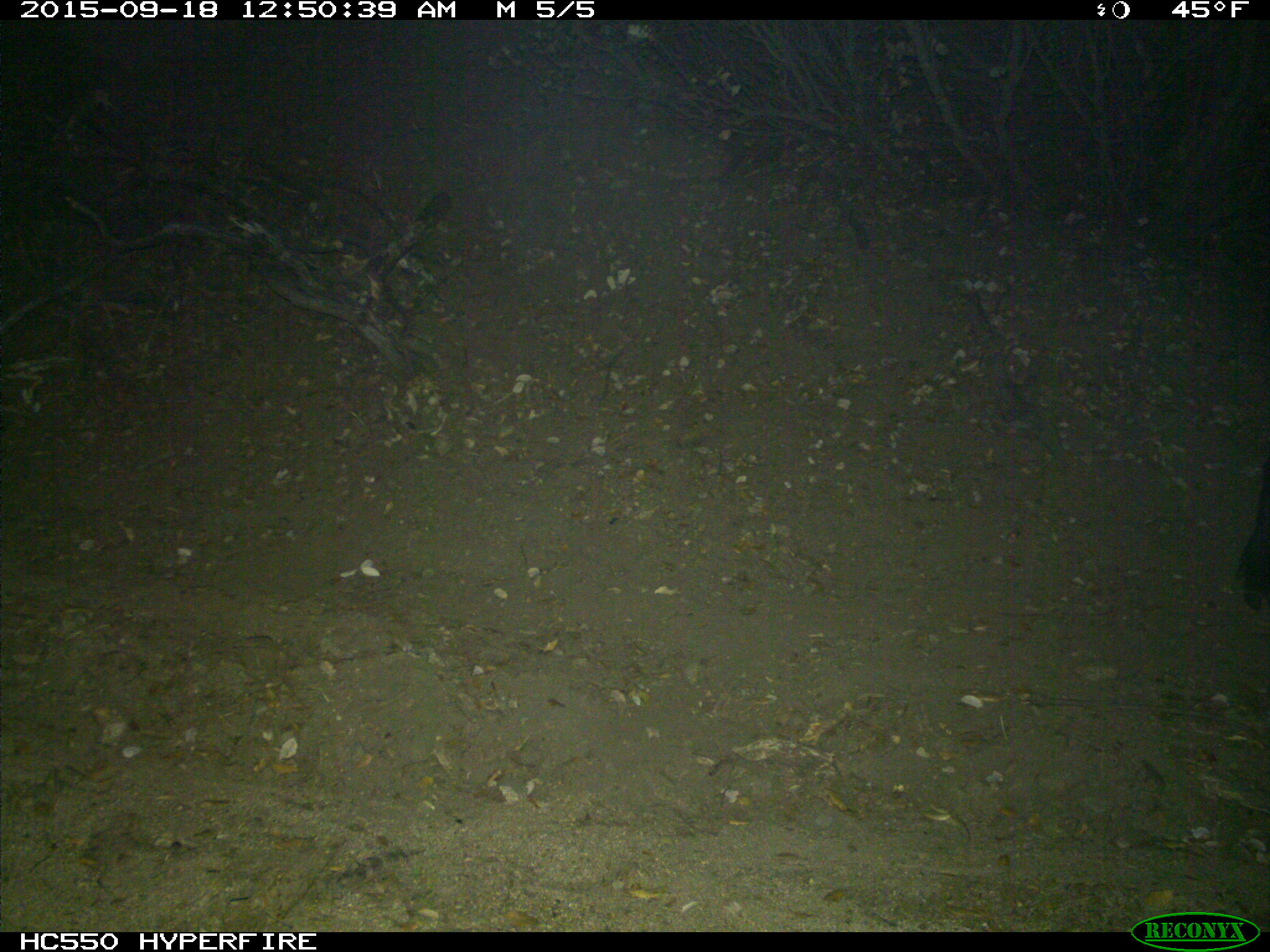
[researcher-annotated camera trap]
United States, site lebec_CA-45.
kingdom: Animalia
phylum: Chordata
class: Mammalia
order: Artiodactyla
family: Suidae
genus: Sus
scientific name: Sus scrofa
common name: wild boar